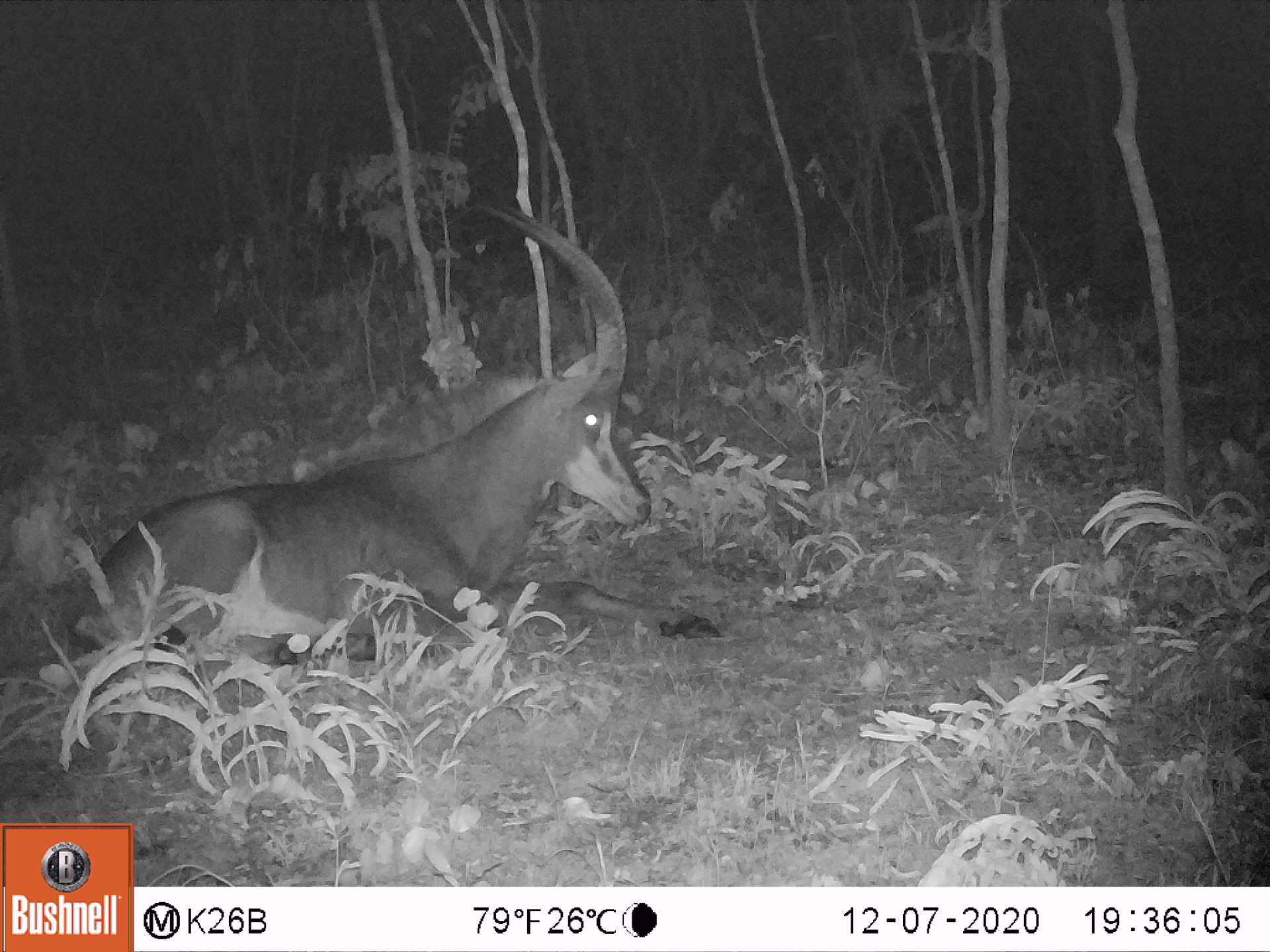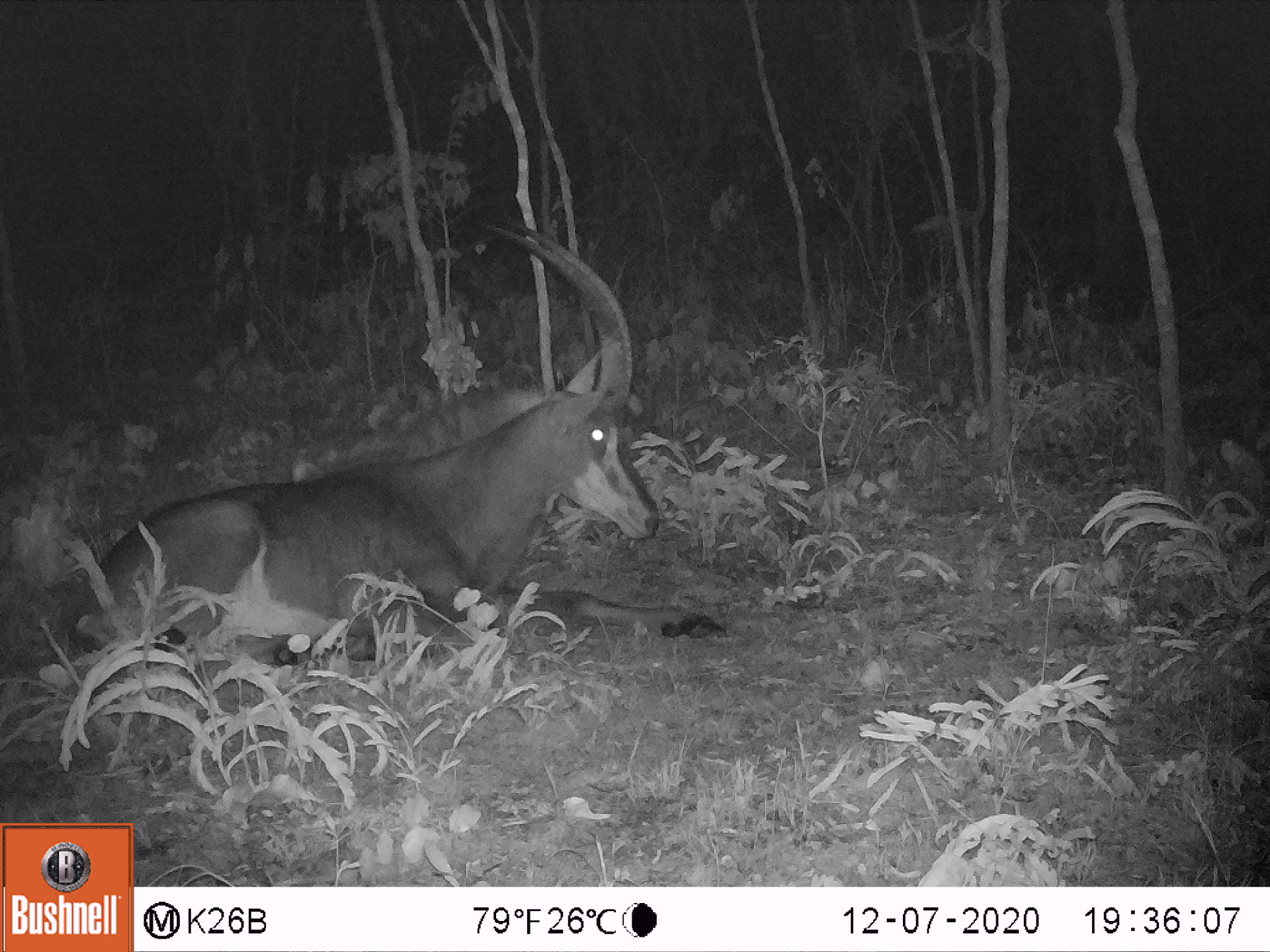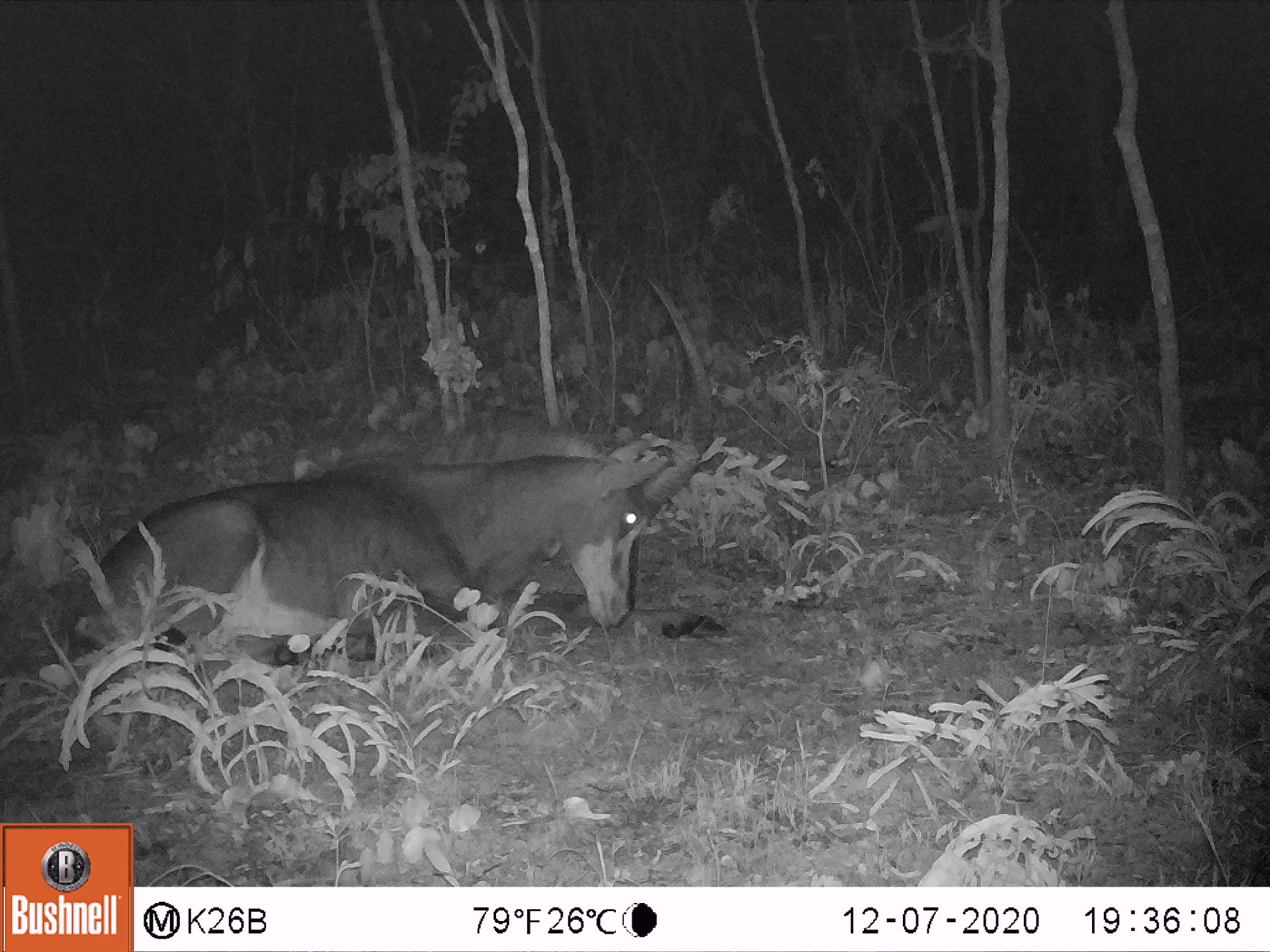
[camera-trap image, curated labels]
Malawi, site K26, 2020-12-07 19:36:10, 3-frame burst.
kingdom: Animalia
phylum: Chordata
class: Mammalia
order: Artiodactyla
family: Bovidae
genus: Hippotragus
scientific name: Hippotragus niger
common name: sable antelope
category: sable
Sable (sable antelope) (Hippotragus niger), count 1.